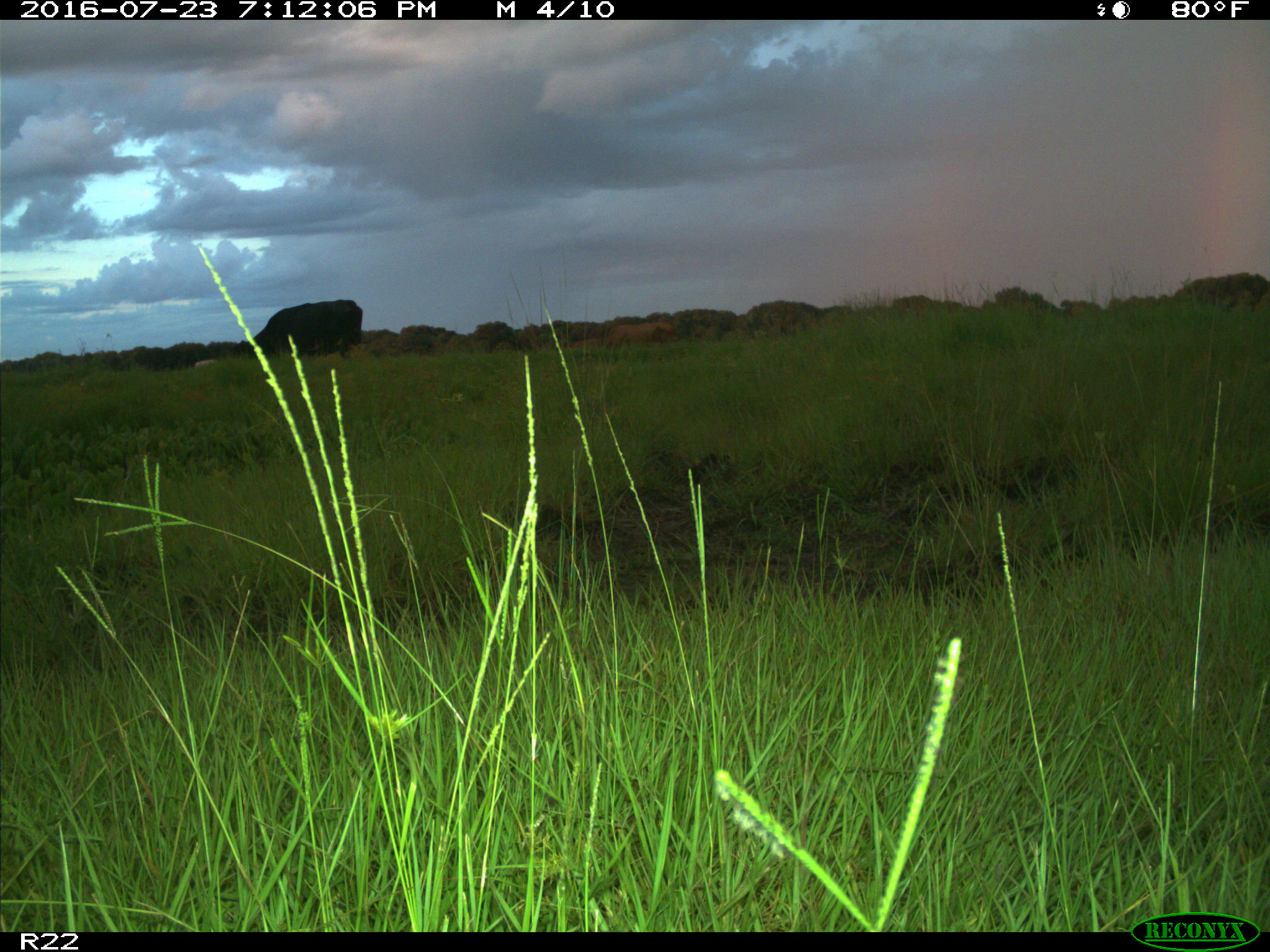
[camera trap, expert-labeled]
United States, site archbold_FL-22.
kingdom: Animalia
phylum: Chordata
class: Mammalia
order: Artiodactyla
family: Bovidae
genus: Bos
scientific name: Bos taurus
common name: domestic cow